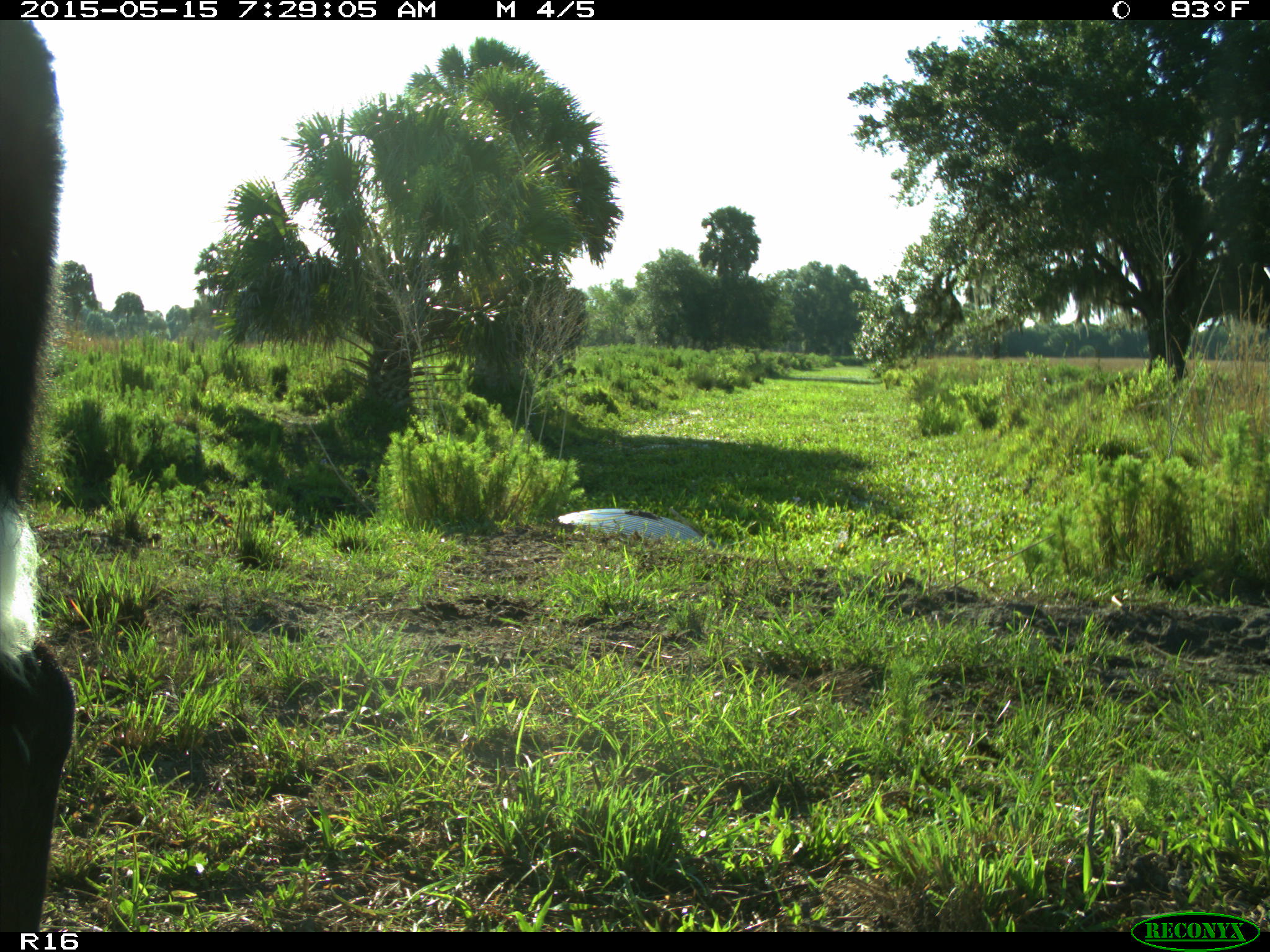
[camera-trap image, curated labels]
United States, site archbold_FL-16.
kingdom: Animalia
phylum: Chordata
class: Mammalia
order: Artiodactyla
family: Bovidae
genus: Bos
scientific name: Bos taurus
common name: domestic cow